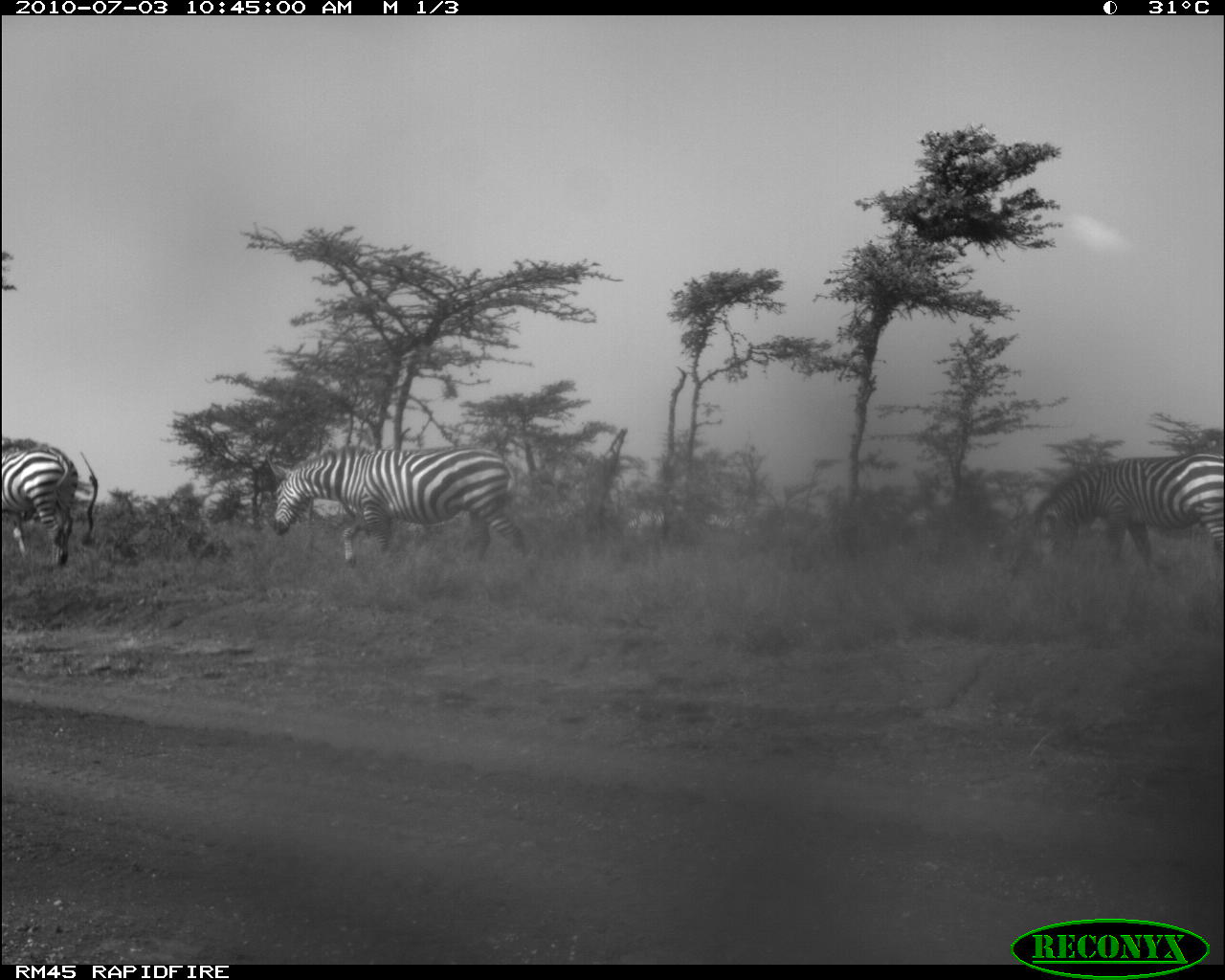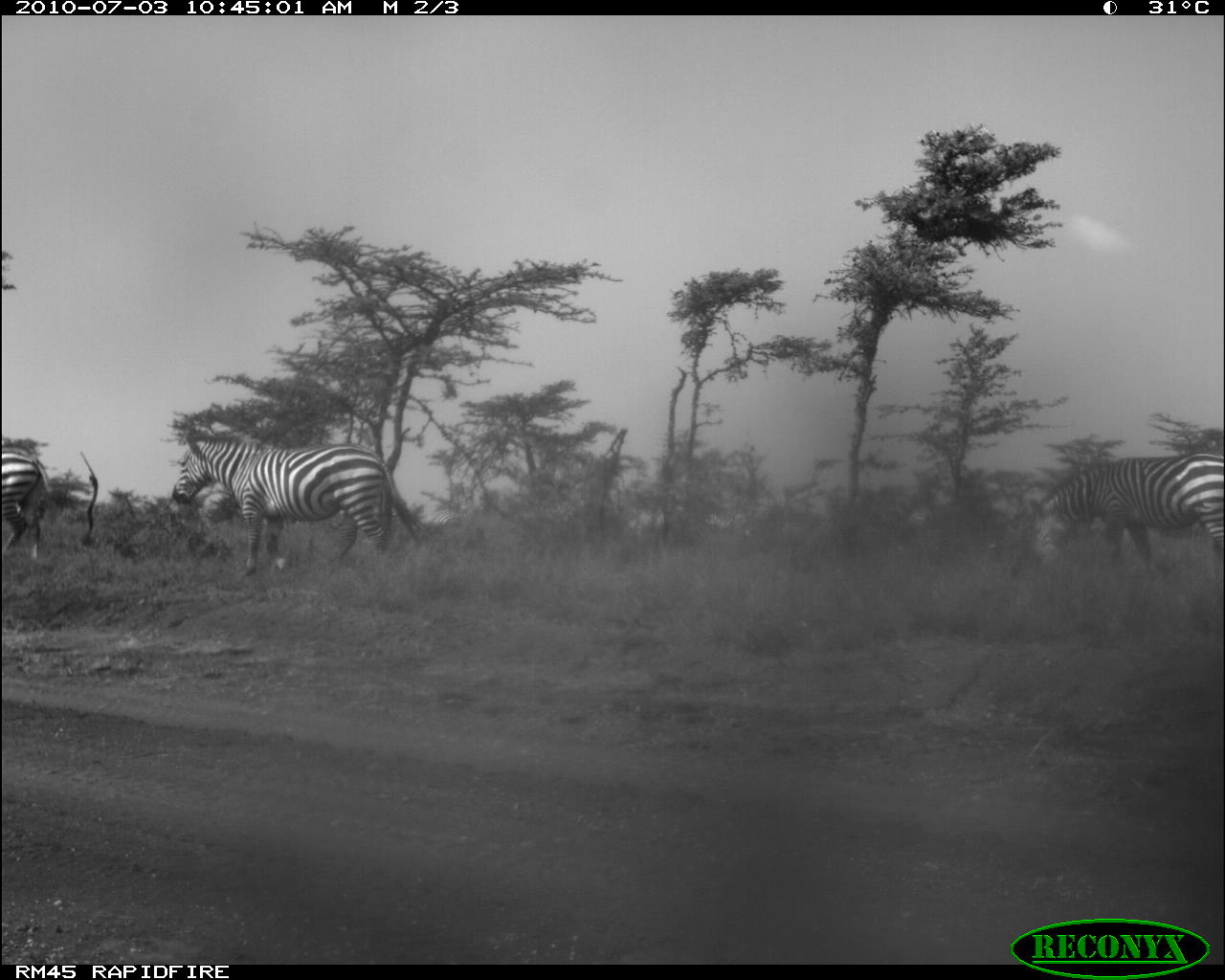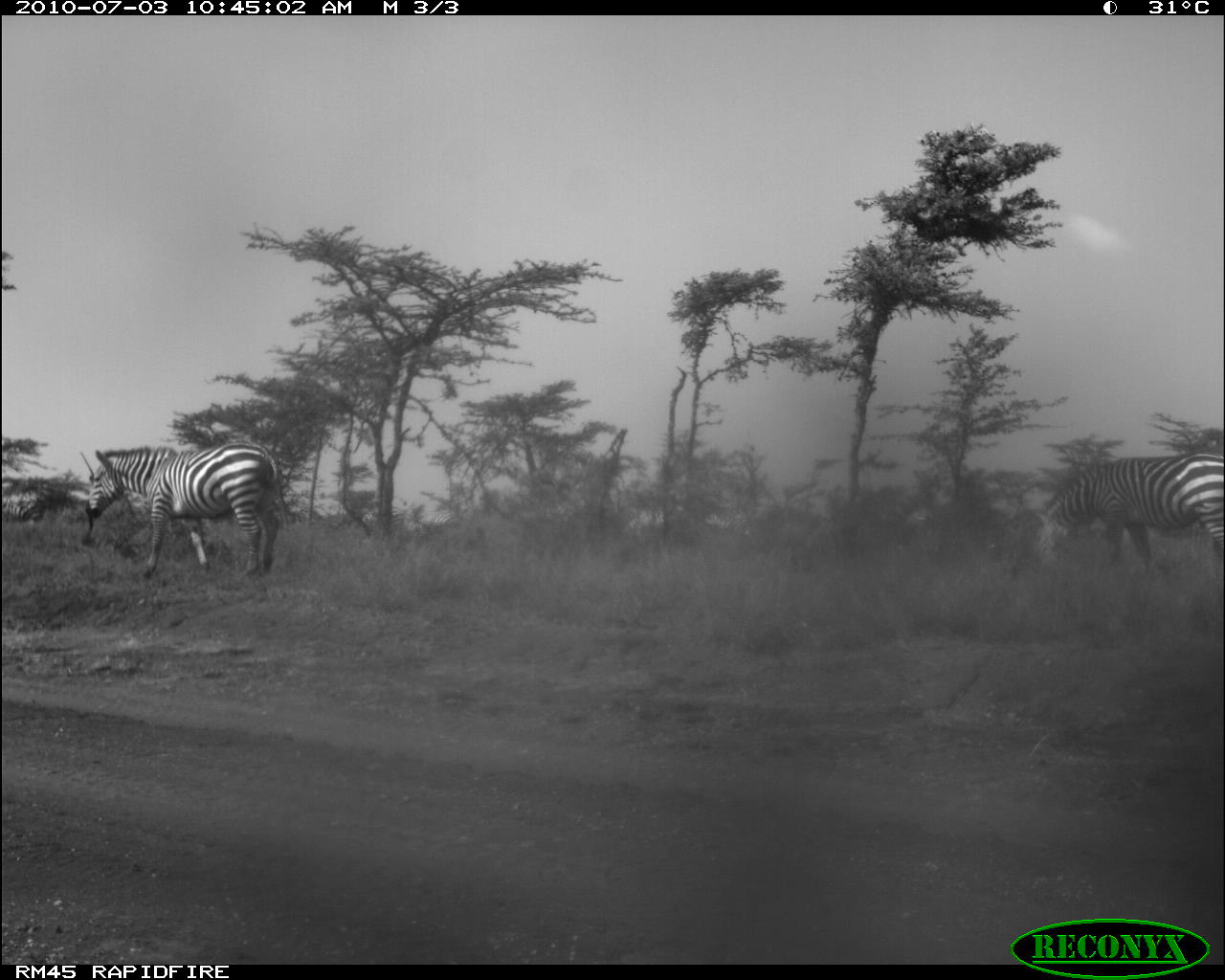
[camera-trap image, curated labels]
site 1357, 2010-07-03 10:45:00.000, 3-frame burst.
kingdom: Animalia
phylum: Chordata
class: Mammalia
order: Perissodactyla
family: Equidae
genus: Equus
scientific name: Equus quagga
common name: plains zebra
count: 3